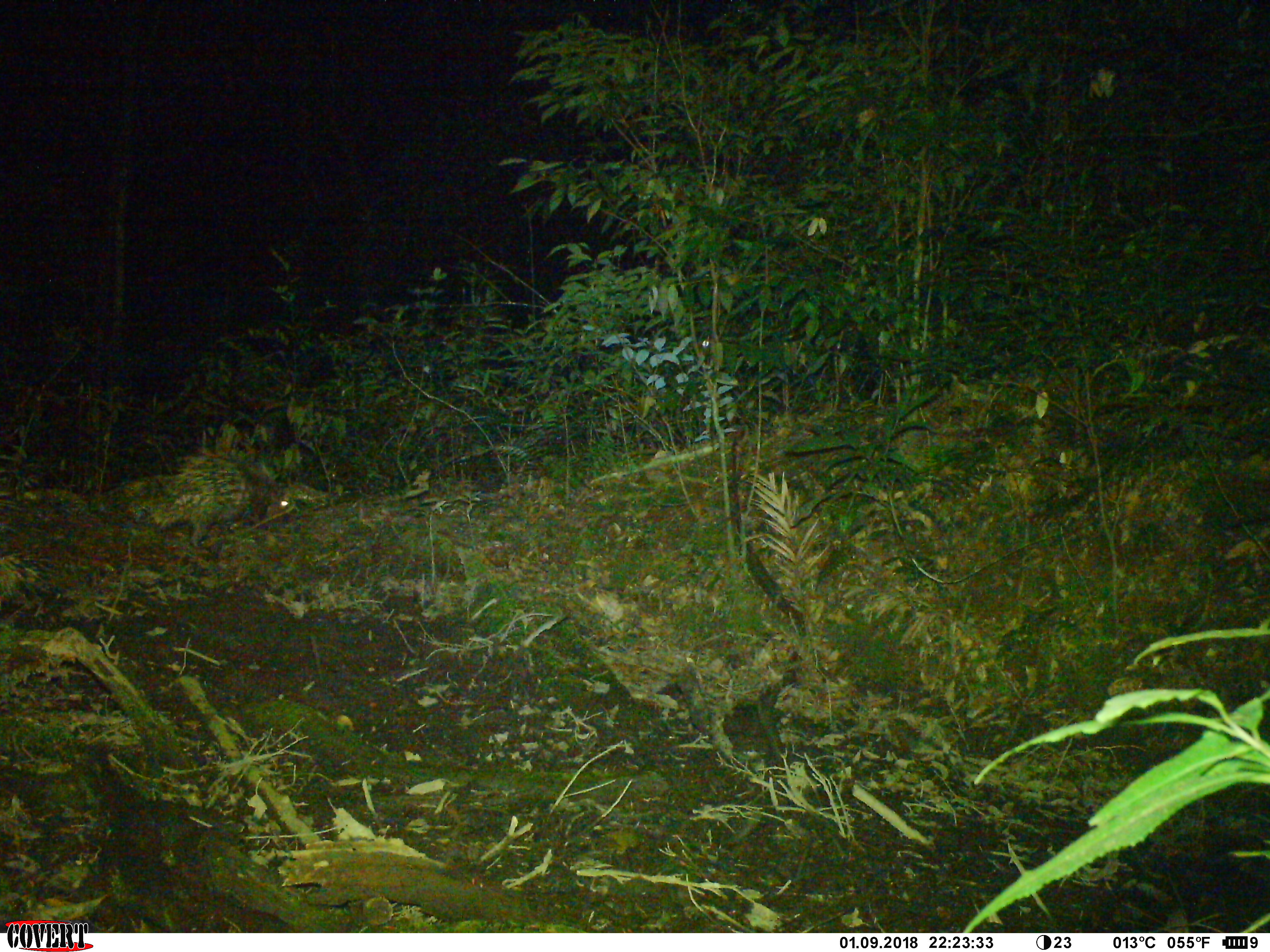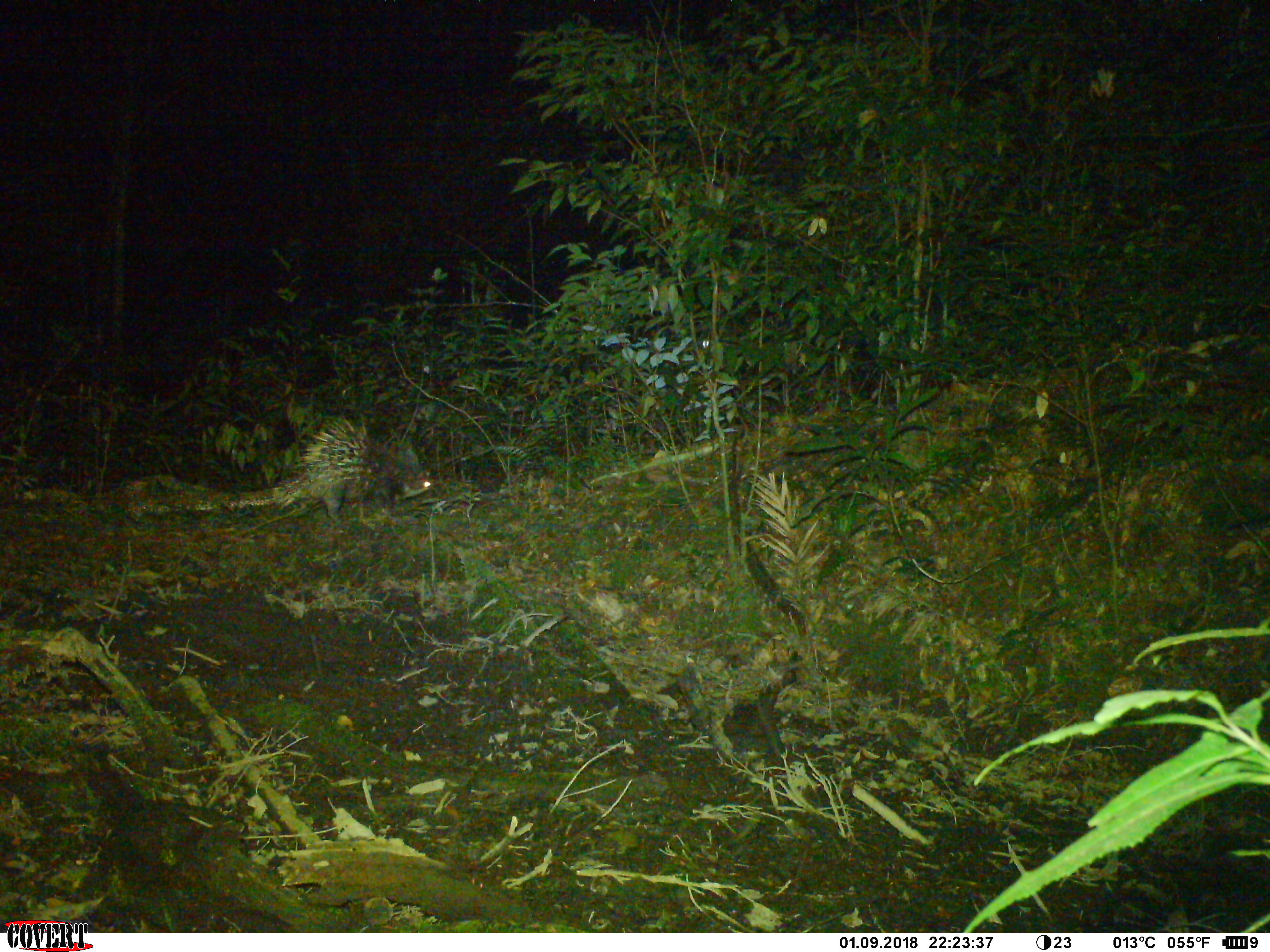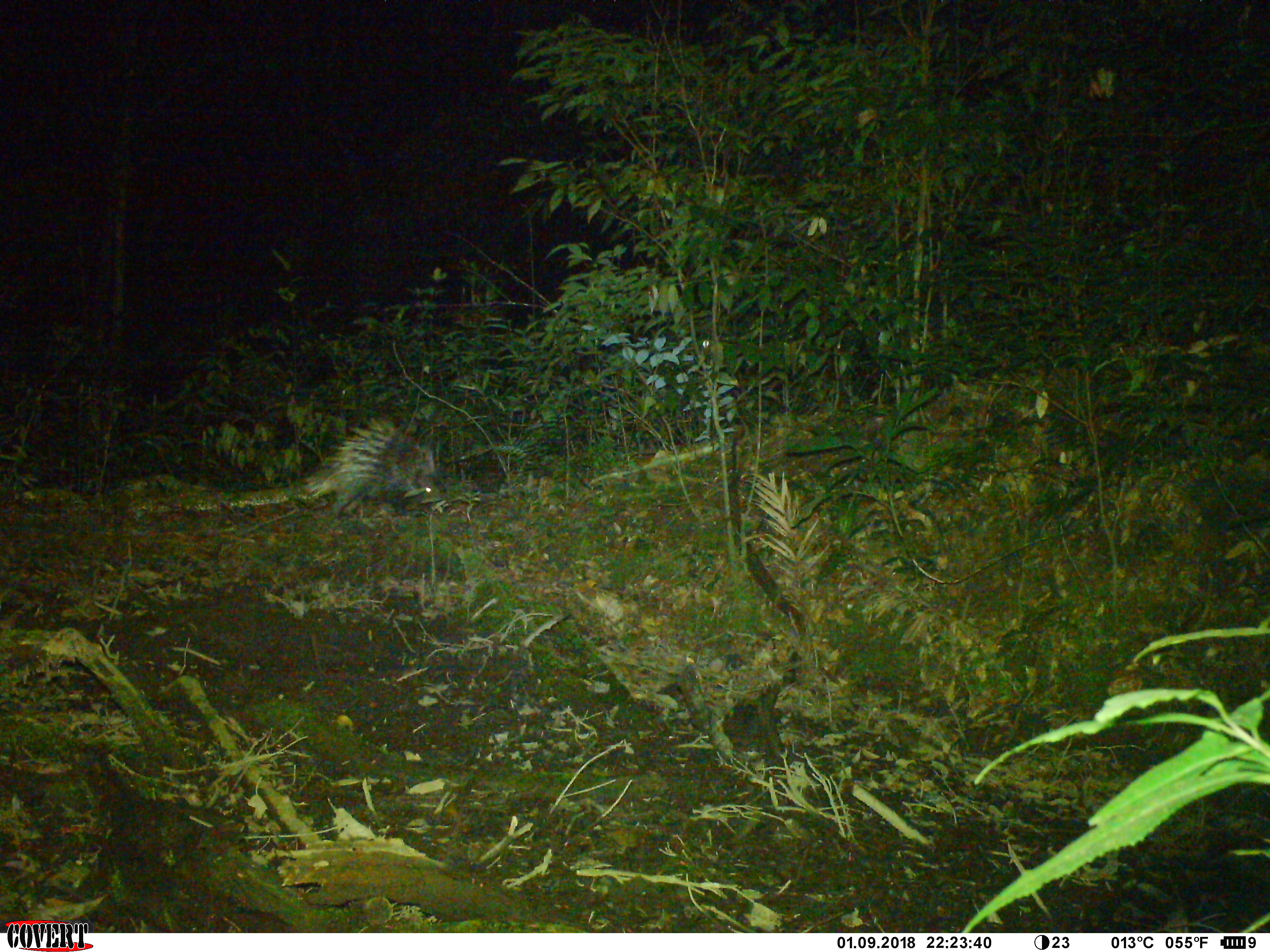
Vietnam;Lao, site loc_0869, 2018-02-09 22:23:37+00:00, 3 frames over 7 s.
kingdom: Animalia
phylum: Chordata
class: Mammalia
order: Rodentia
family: Hystricidae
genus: Hystrix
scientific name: Hystrix brachyura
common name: malayan porcupine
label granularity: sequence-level